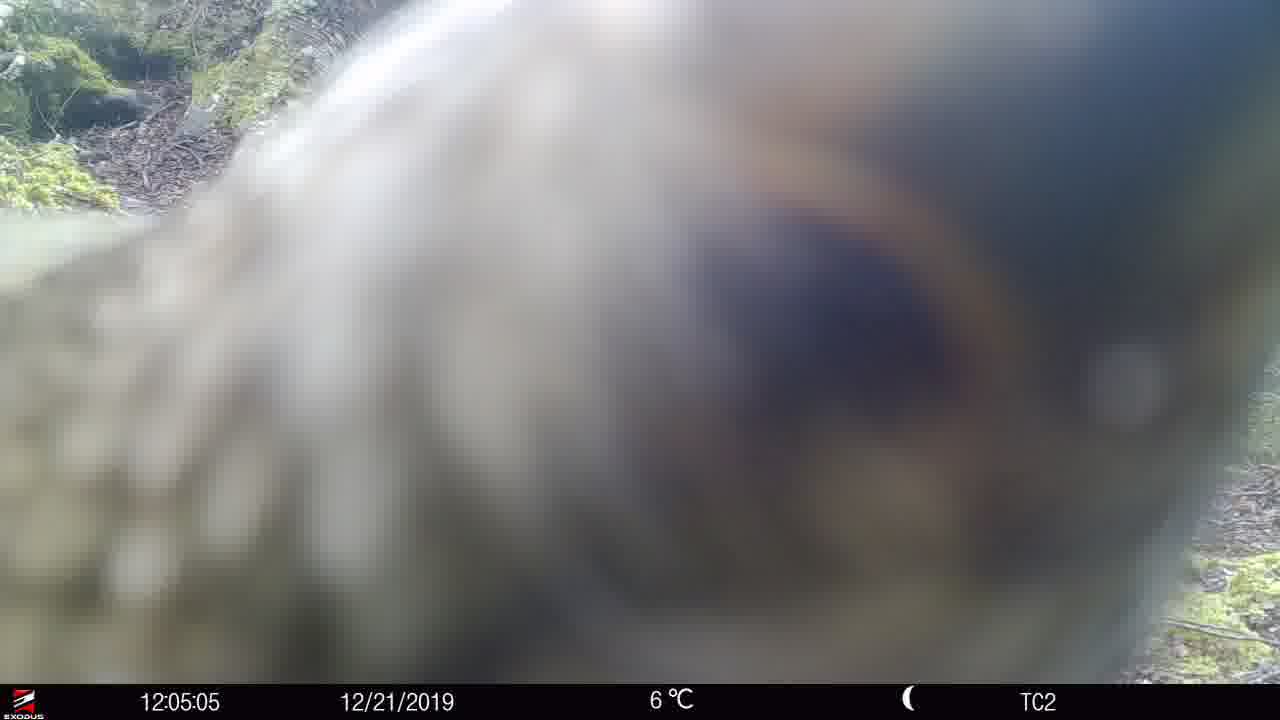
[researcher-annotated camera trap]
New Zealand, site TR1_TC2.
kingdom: Animalia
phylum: Chordata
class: Aves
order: Psittaciformes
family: Strigopidae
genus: Nestor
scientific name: Nestor notabilis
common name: kea